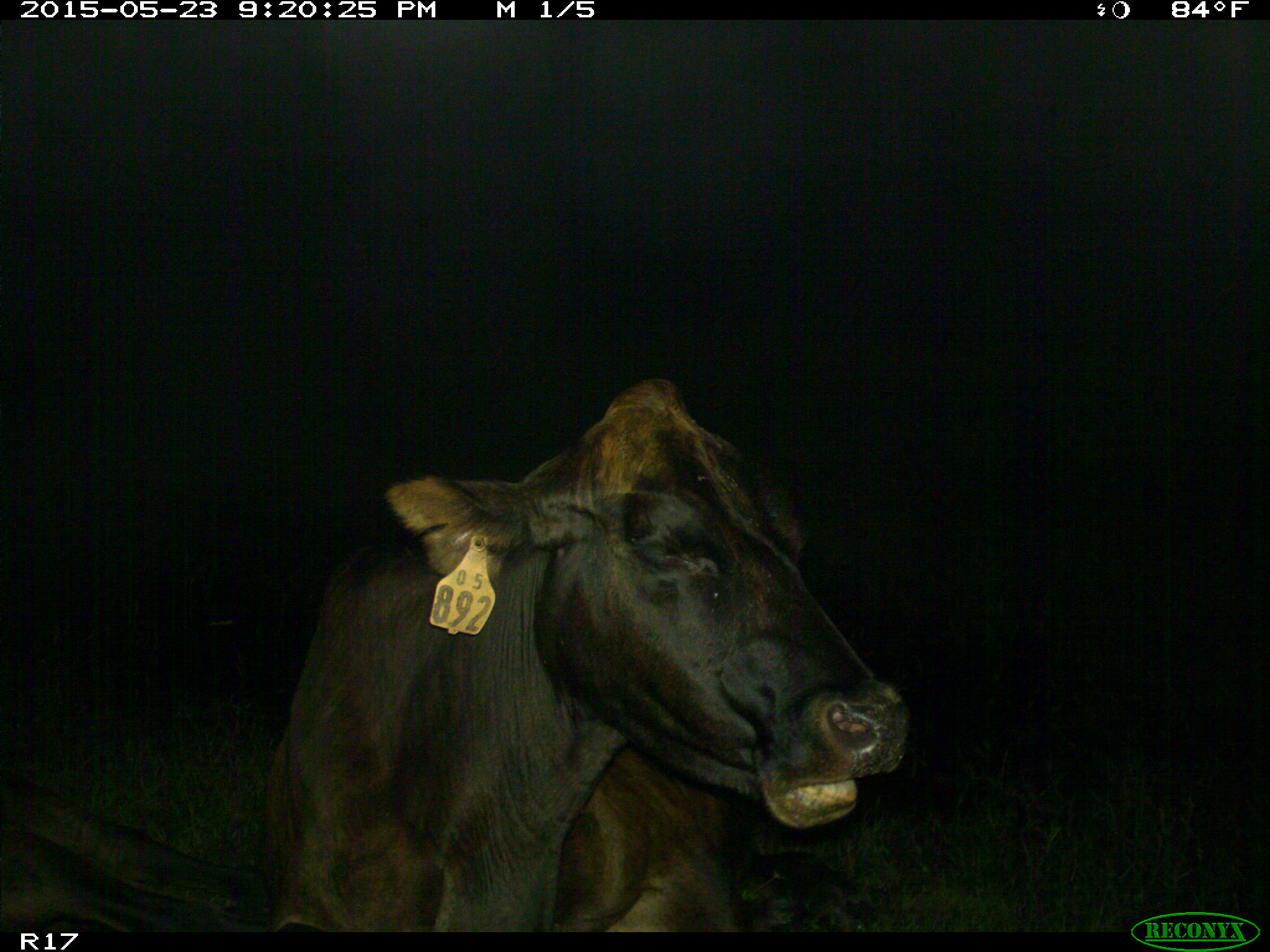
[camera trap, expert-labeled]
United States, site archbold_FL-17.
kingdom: Animalia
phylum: Chordata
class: Mammalia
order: Artiodactyla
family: Bovidae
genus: Bos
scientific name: Bos taurus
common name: domestic cow